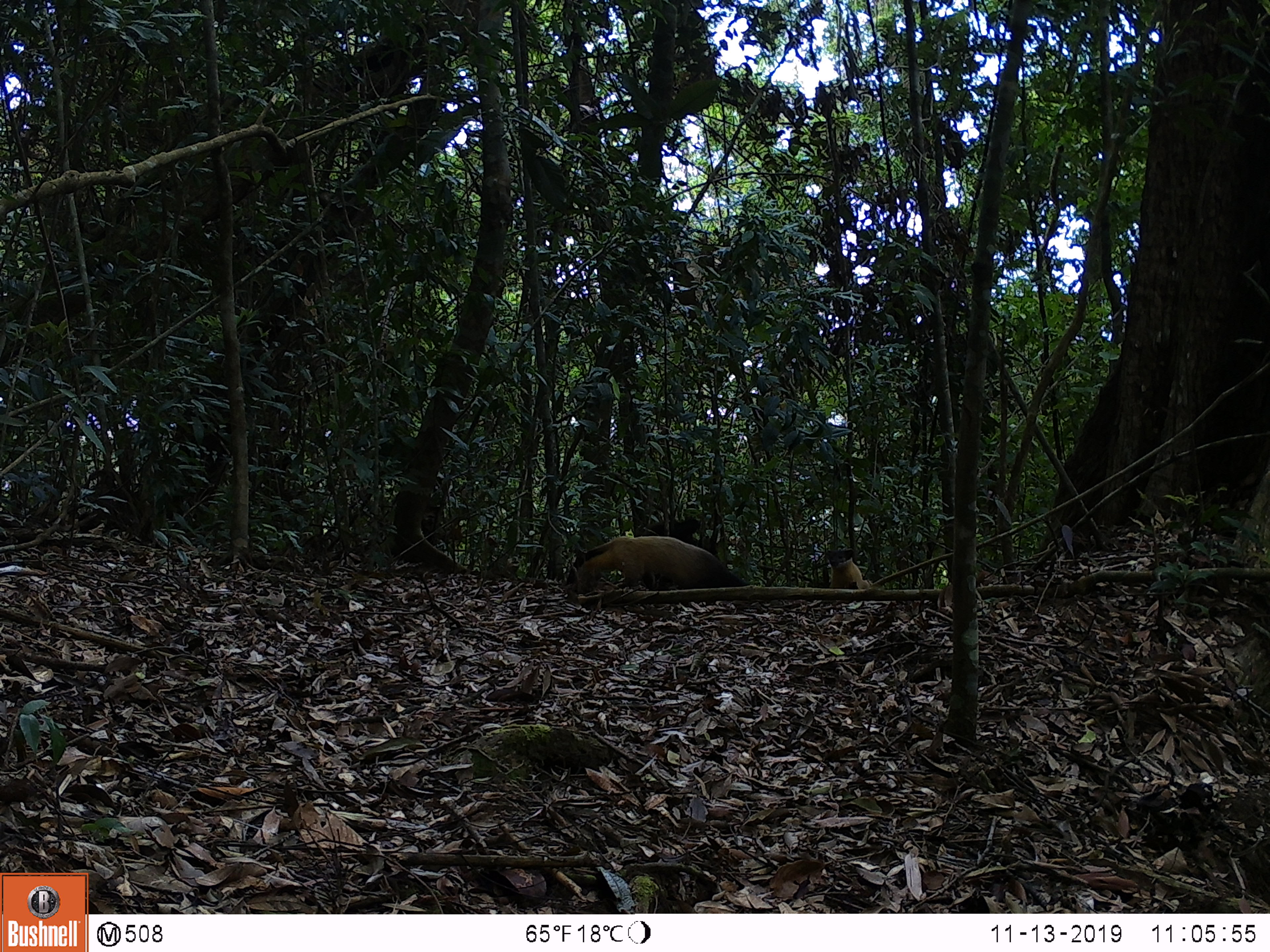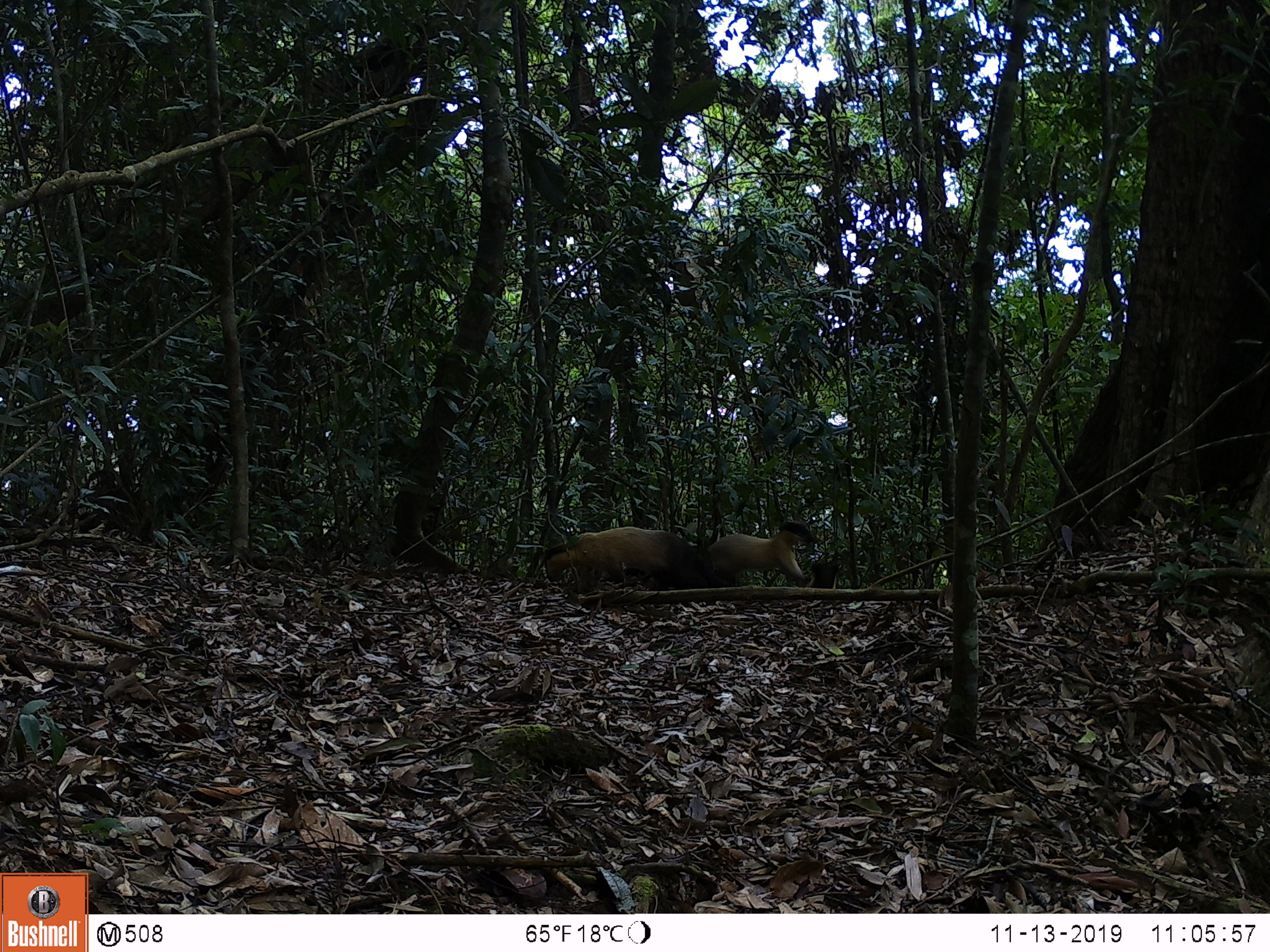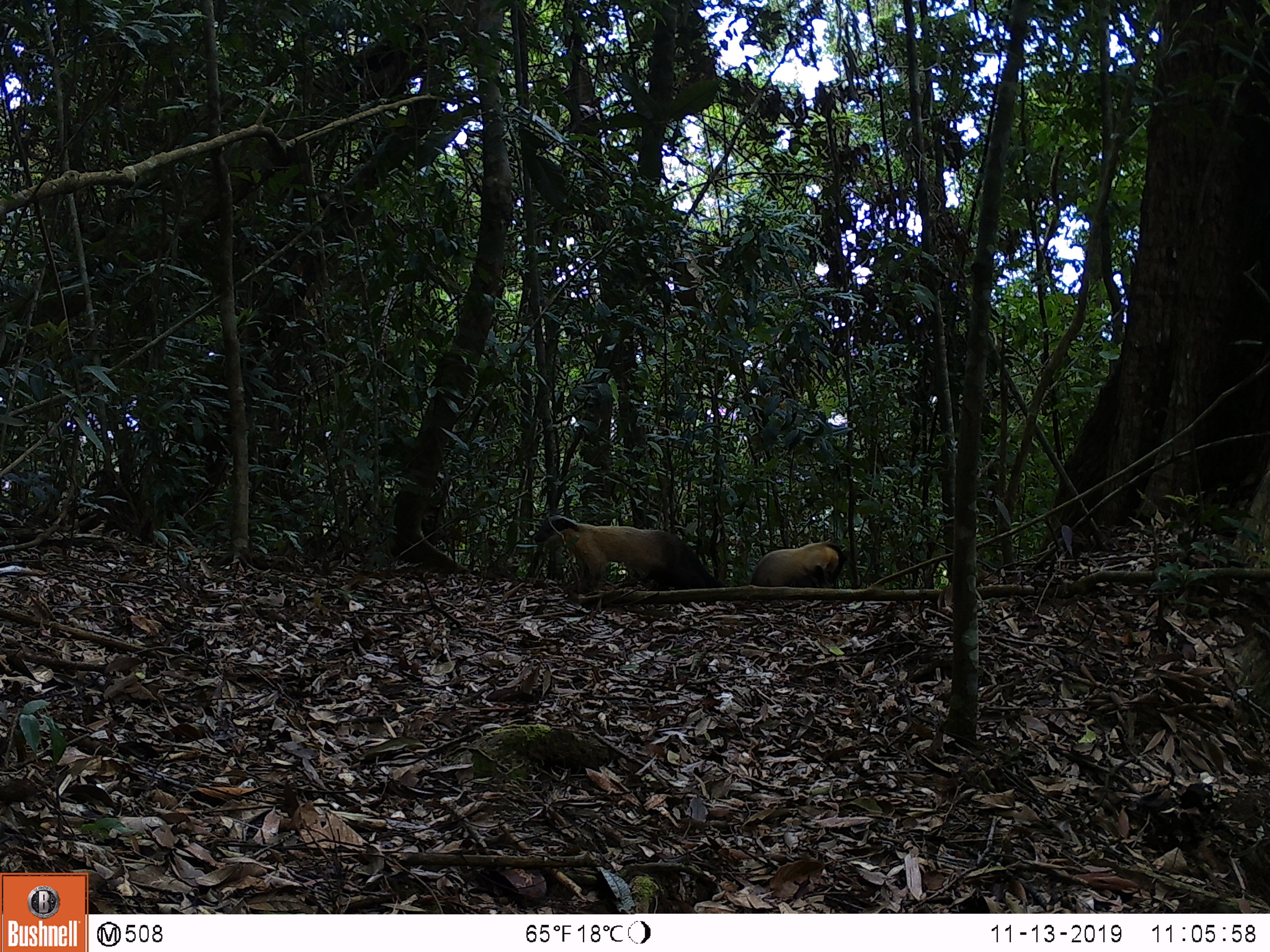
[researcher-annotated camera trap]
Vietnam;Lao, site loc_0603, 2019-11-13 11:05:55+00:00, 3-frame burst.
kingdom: Animalia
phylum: Chordata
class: Mammalia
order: Carnivora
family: Mustelidae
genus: Martes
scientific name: Martes flavigula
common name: yellow-throated marten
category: yellow throated marten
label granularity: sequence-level